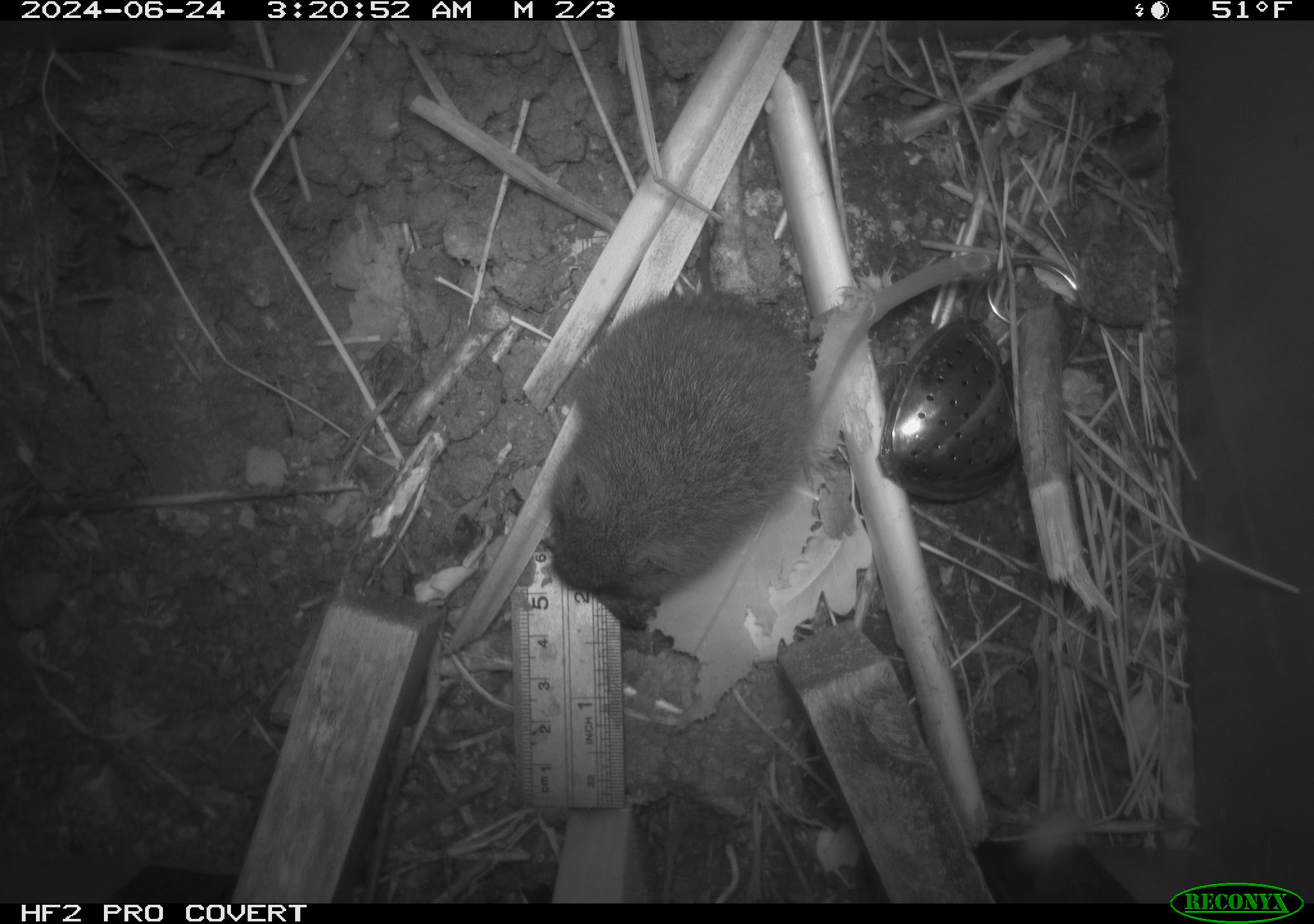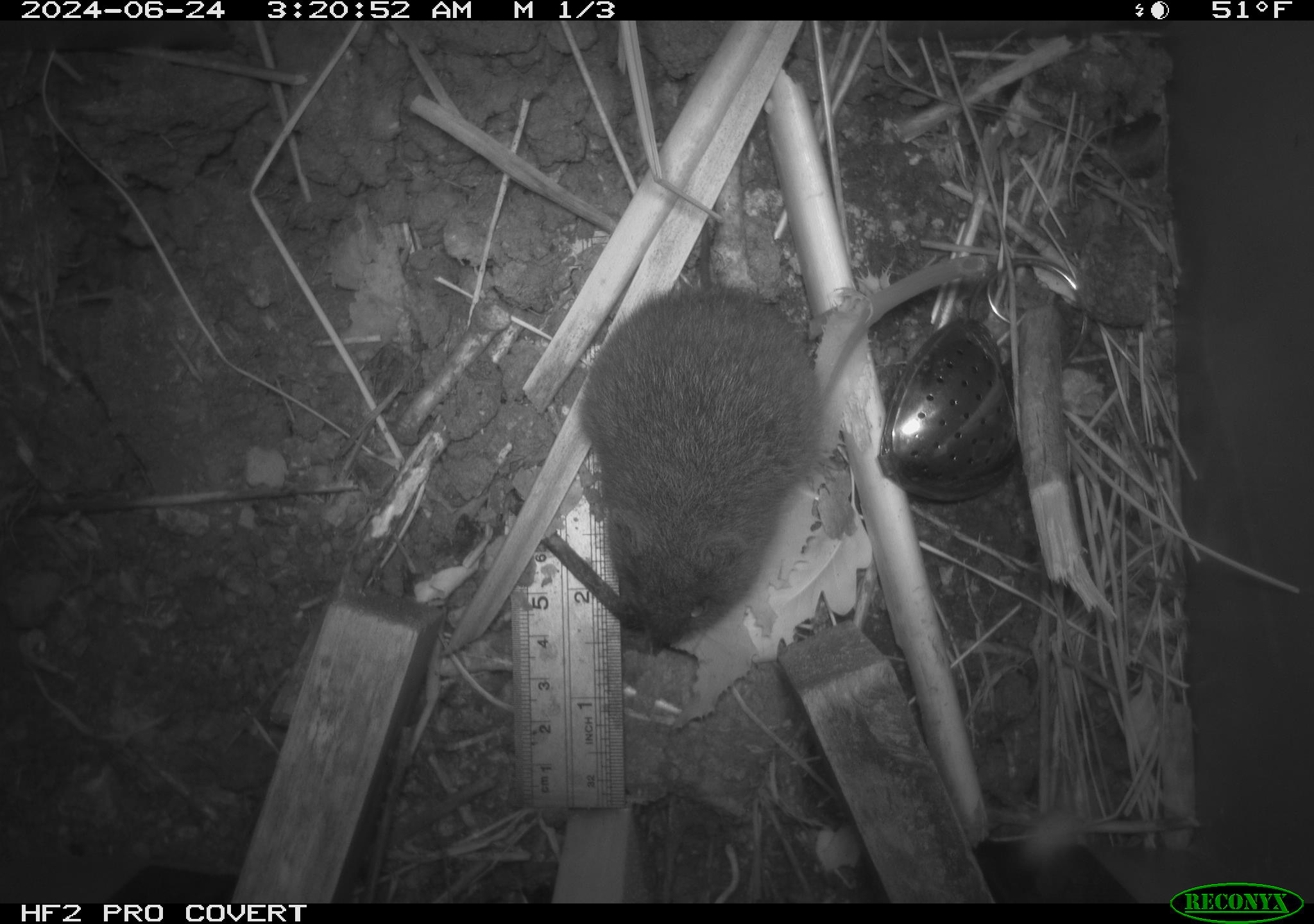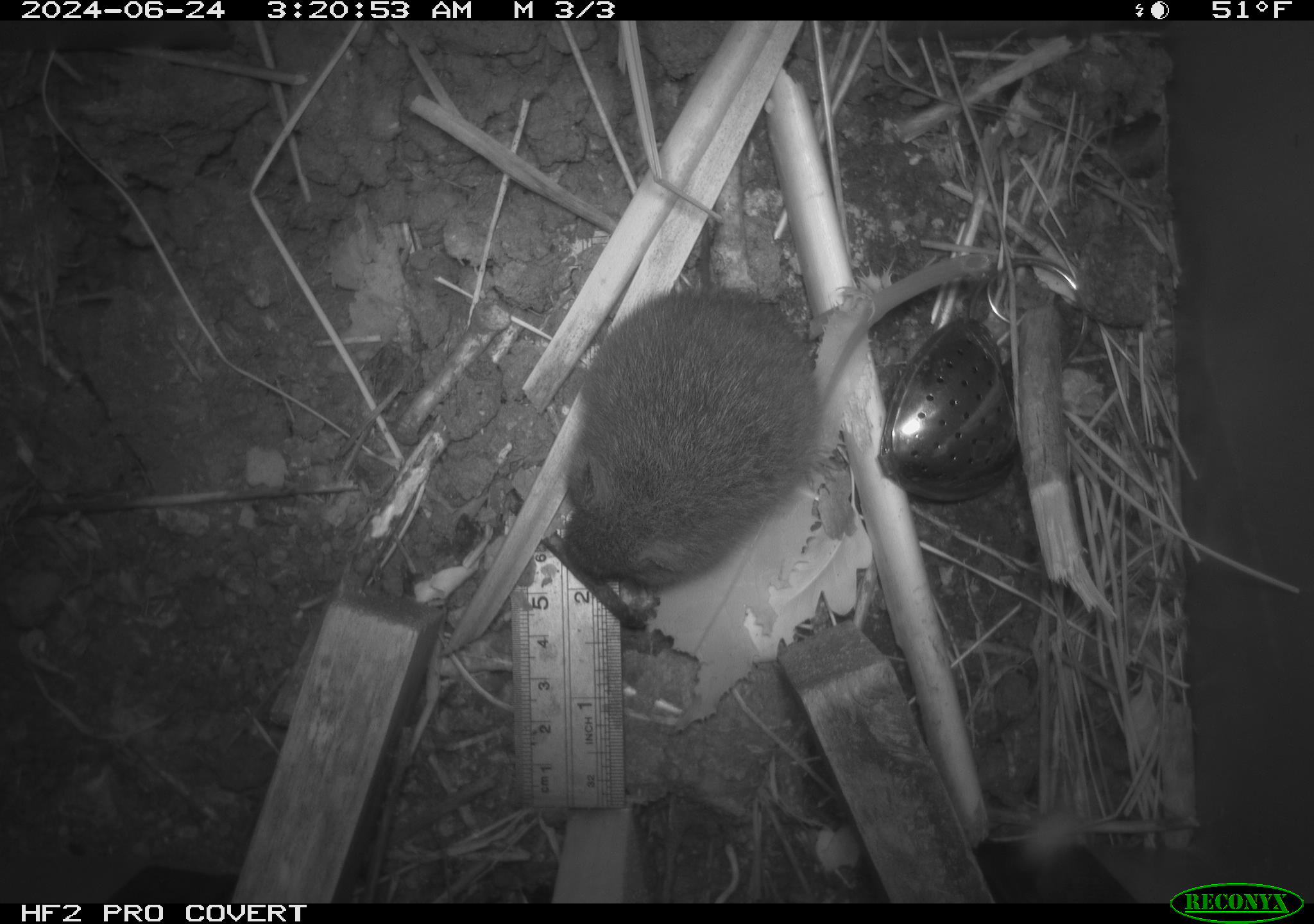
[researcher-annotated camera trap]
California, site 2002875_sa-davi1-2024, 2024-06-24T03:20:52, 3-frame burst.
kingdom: Animalia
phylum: Chordata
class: Mammalia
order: Rodentia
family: Cricetidae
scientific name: Arvicolinae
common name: voles, lemmings, and muskrats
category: arvicolinae subfamily